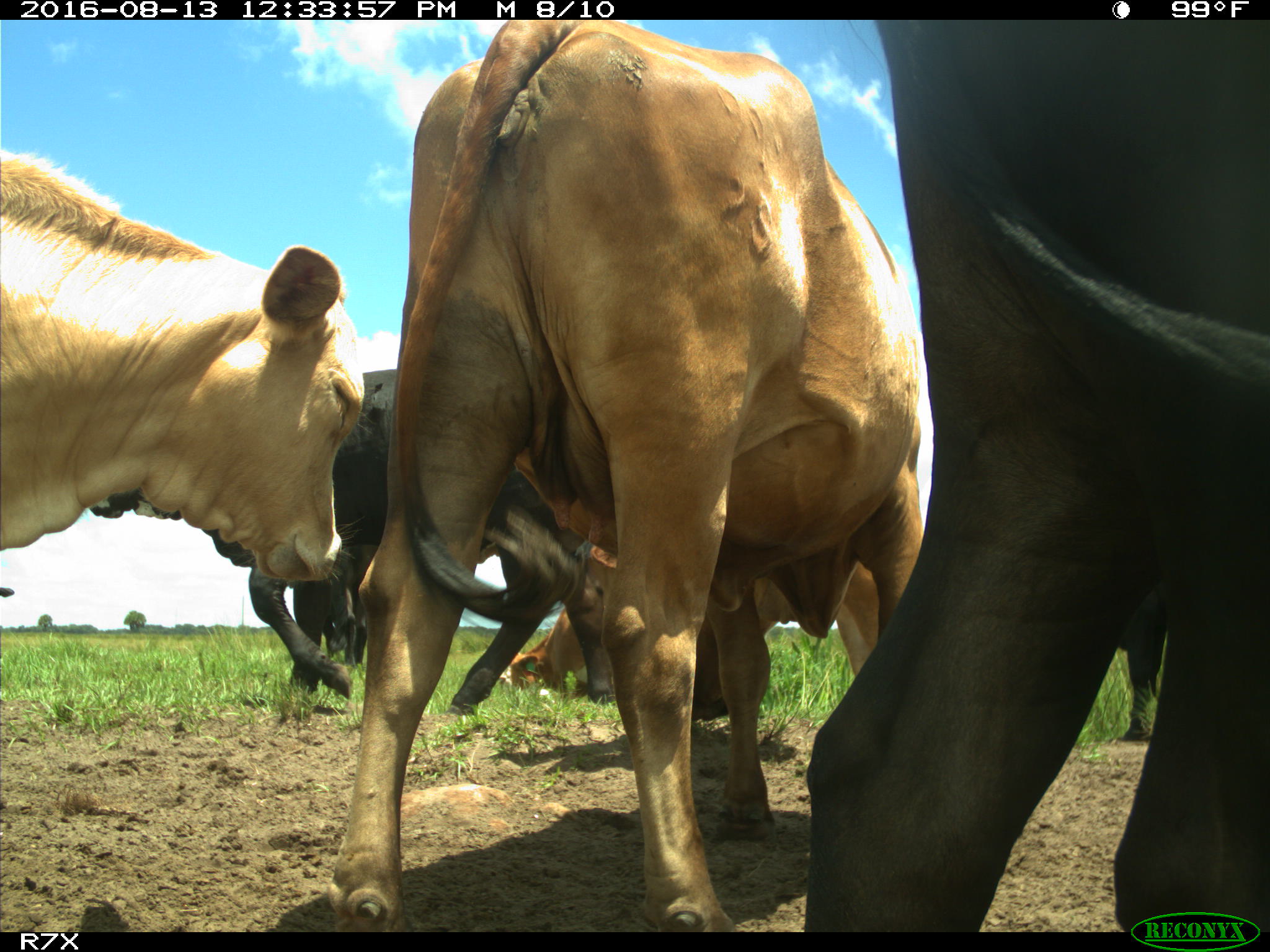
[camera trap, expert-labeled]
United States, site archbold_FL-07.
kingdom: Animalia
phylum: Chordata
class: Mammalia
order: Artiodactyla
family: Bovidae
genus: Bos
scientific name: Bos taurus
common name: domestic cow